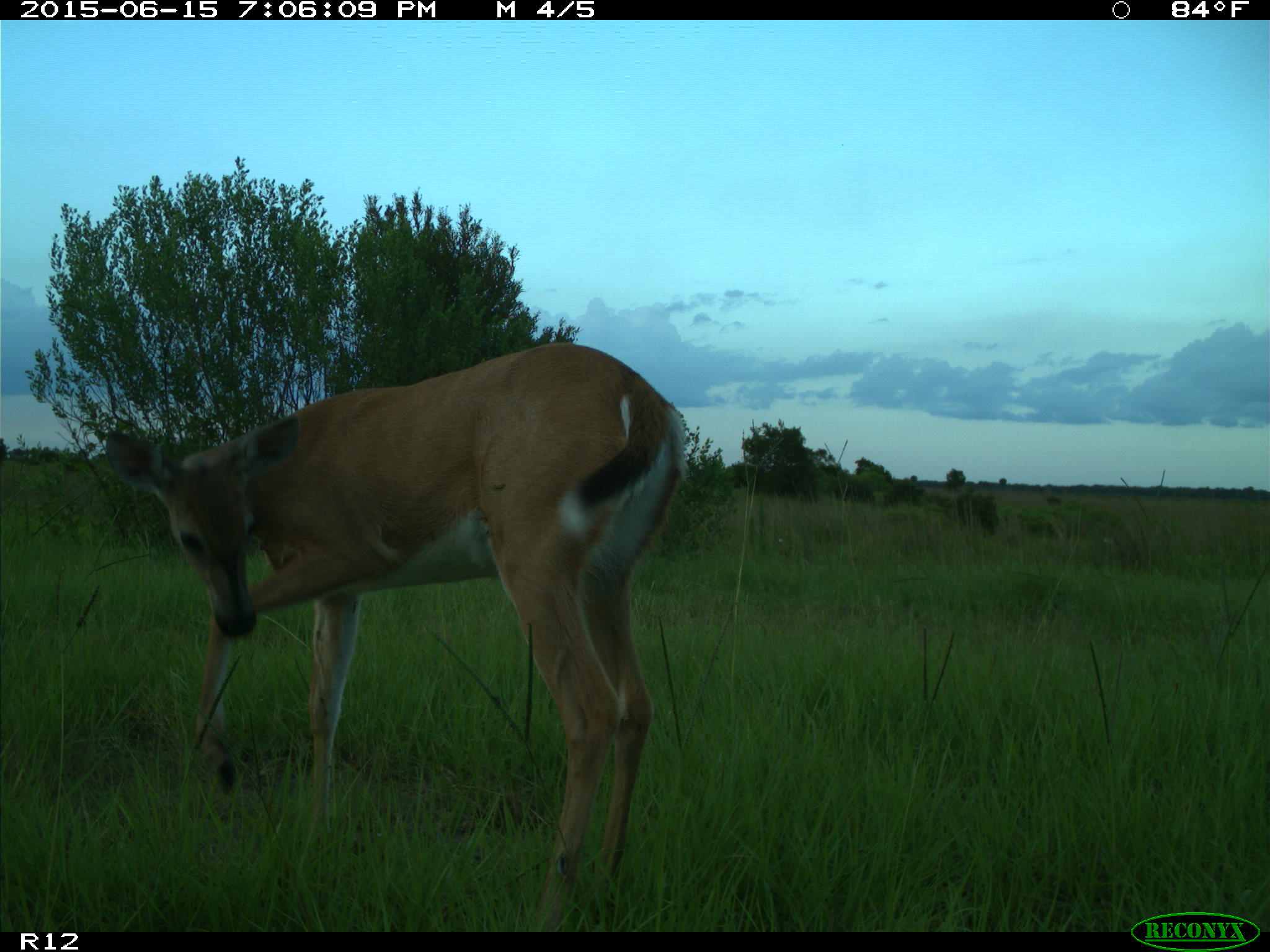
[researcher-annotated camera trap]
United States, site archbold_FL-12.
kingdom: Animalia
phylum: Chordata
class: Mammalia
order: Artiodactyla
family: Cervidae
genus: Odocoileus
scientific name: Odocoileus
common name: deer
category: unidentified deer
Unidentified deer (deer) (Odocoileus).